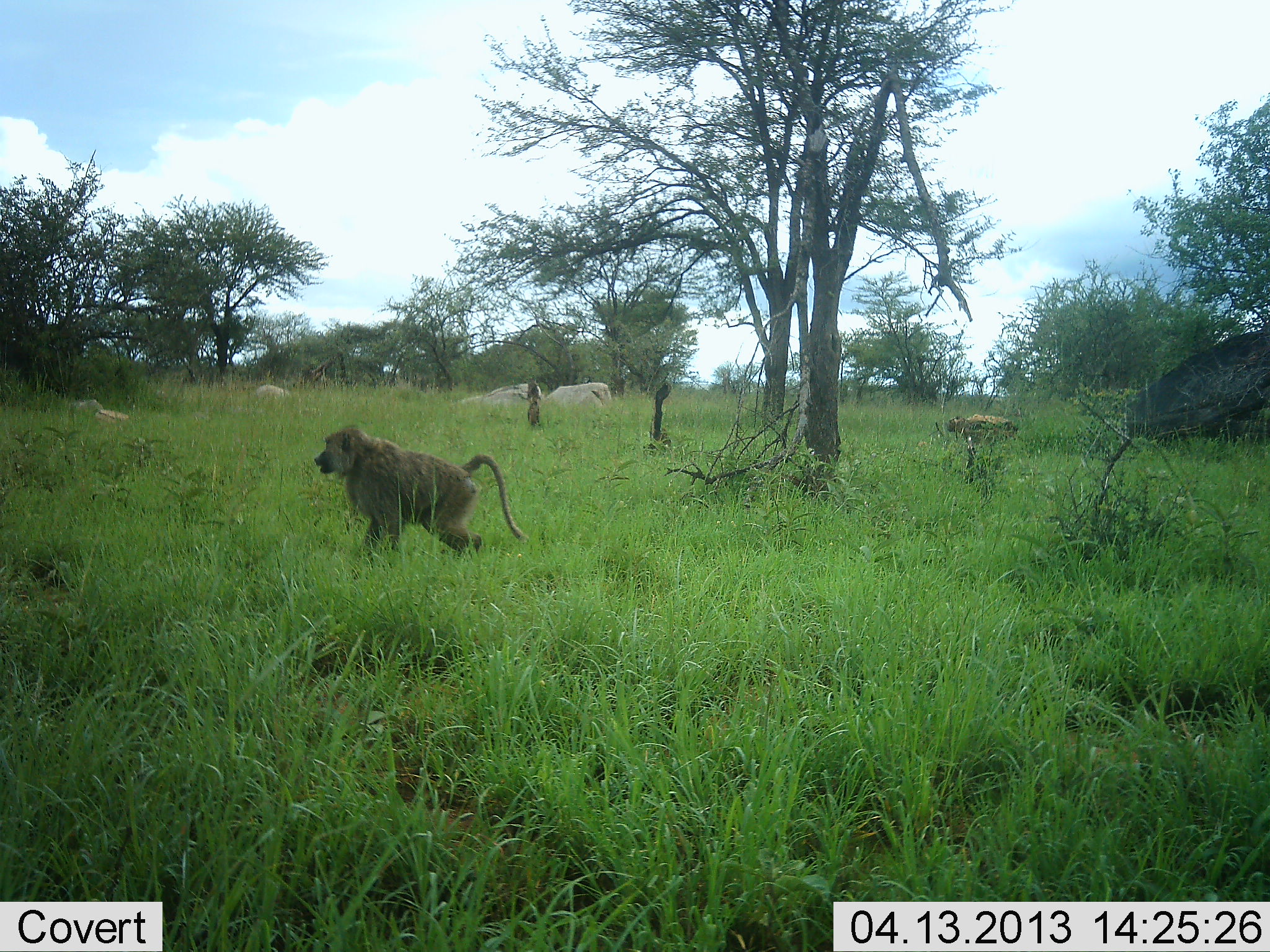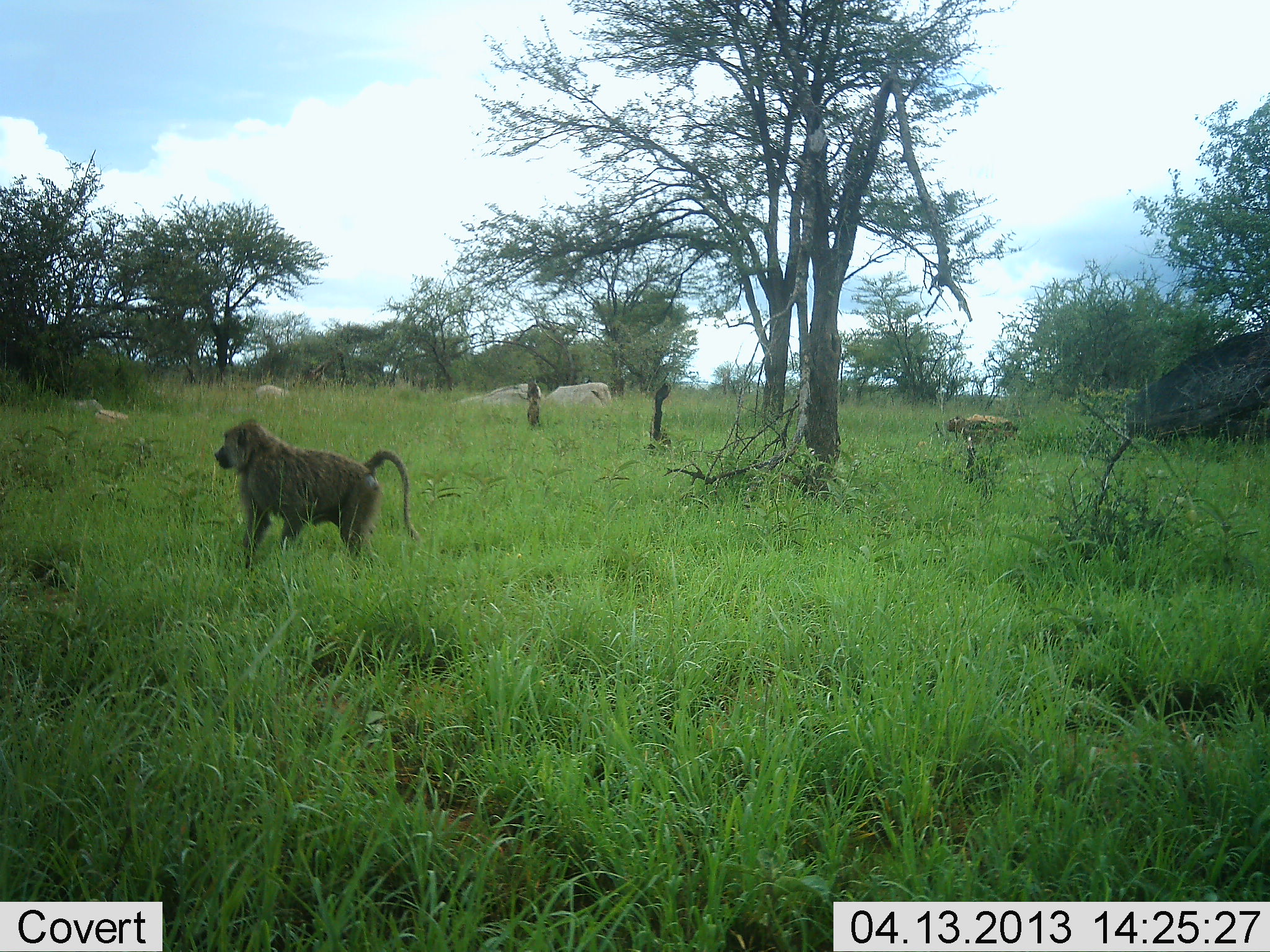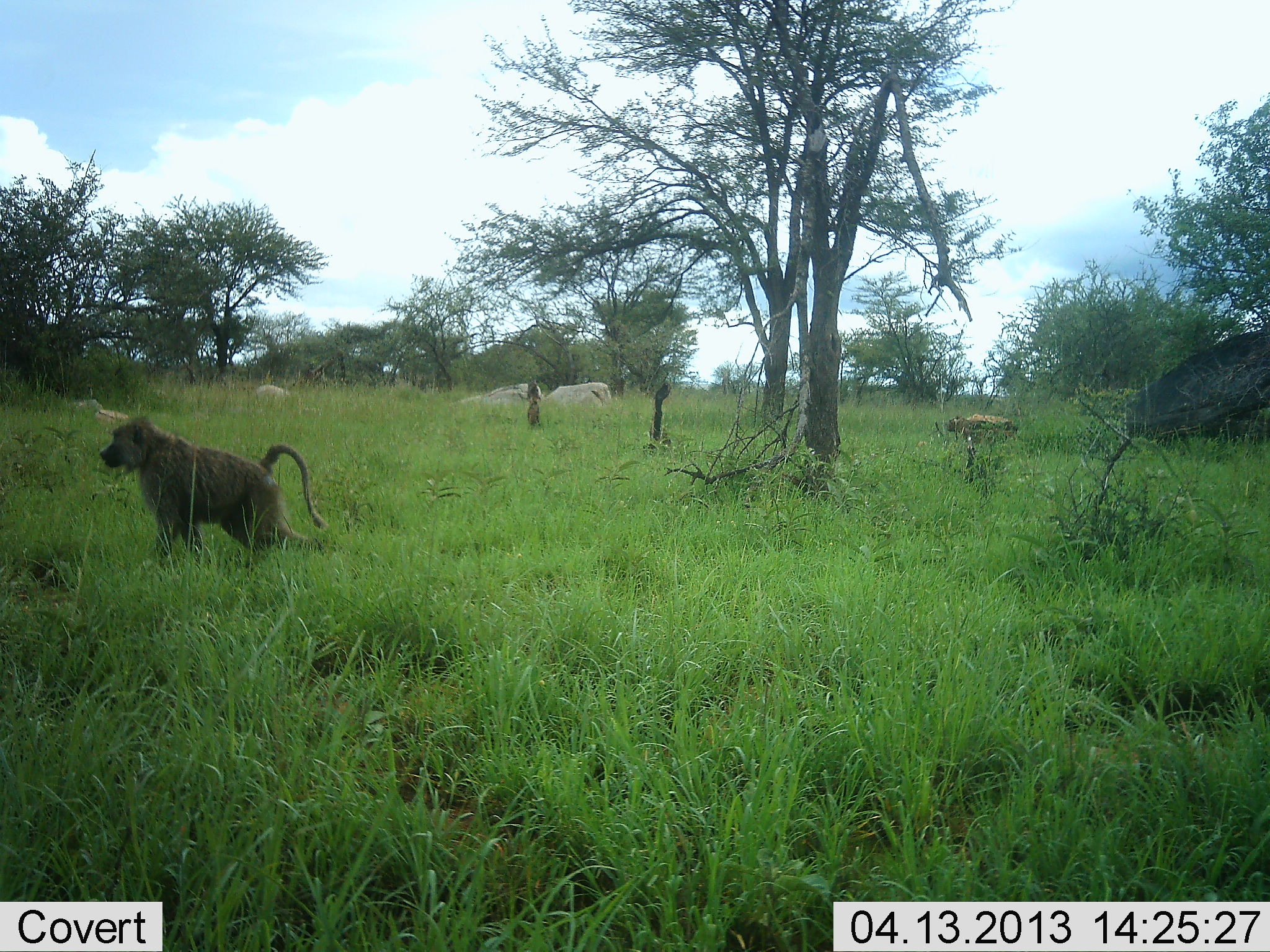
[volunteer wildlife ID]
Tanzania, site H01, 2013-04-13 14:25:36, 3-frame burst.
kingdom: Animalia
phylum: Chordata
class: Mammalia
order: Primates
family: Cercopithecidae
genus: Papio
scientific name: Papio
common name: baboon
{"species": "baboon (Papio)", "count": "1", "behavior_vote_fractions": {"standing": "14%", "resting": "7%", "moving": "86%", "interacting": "0%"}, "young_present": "0%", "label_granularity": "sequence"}